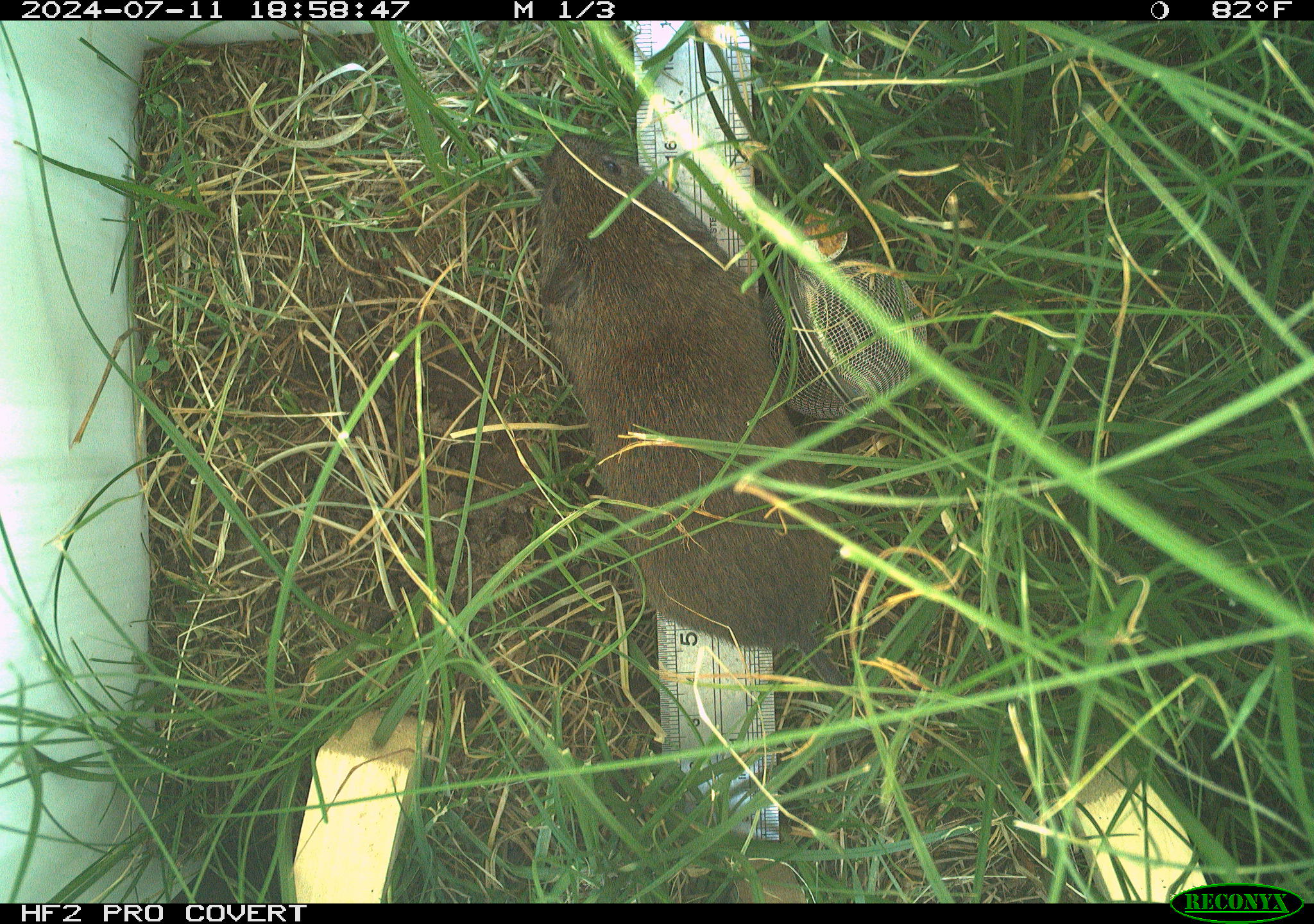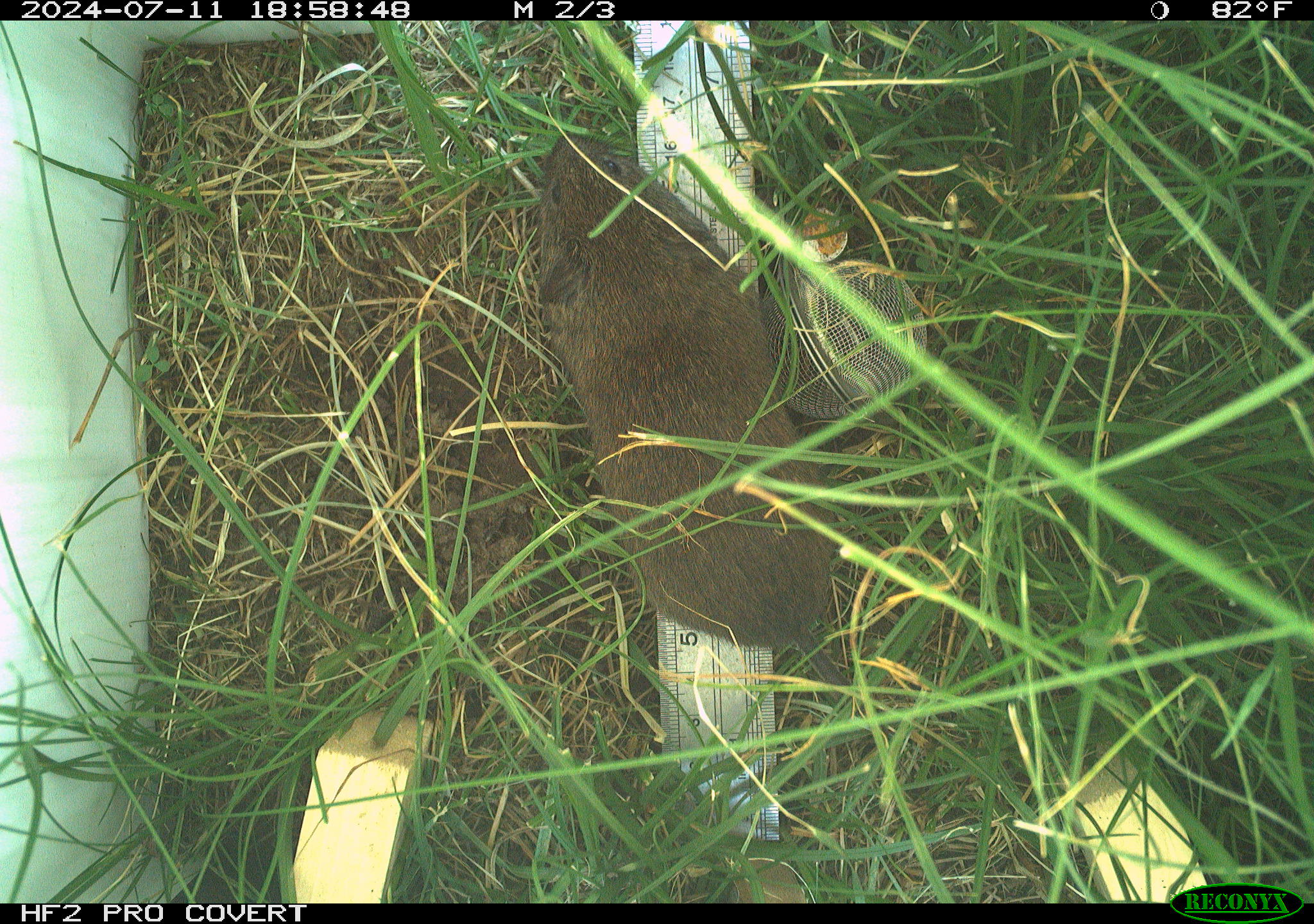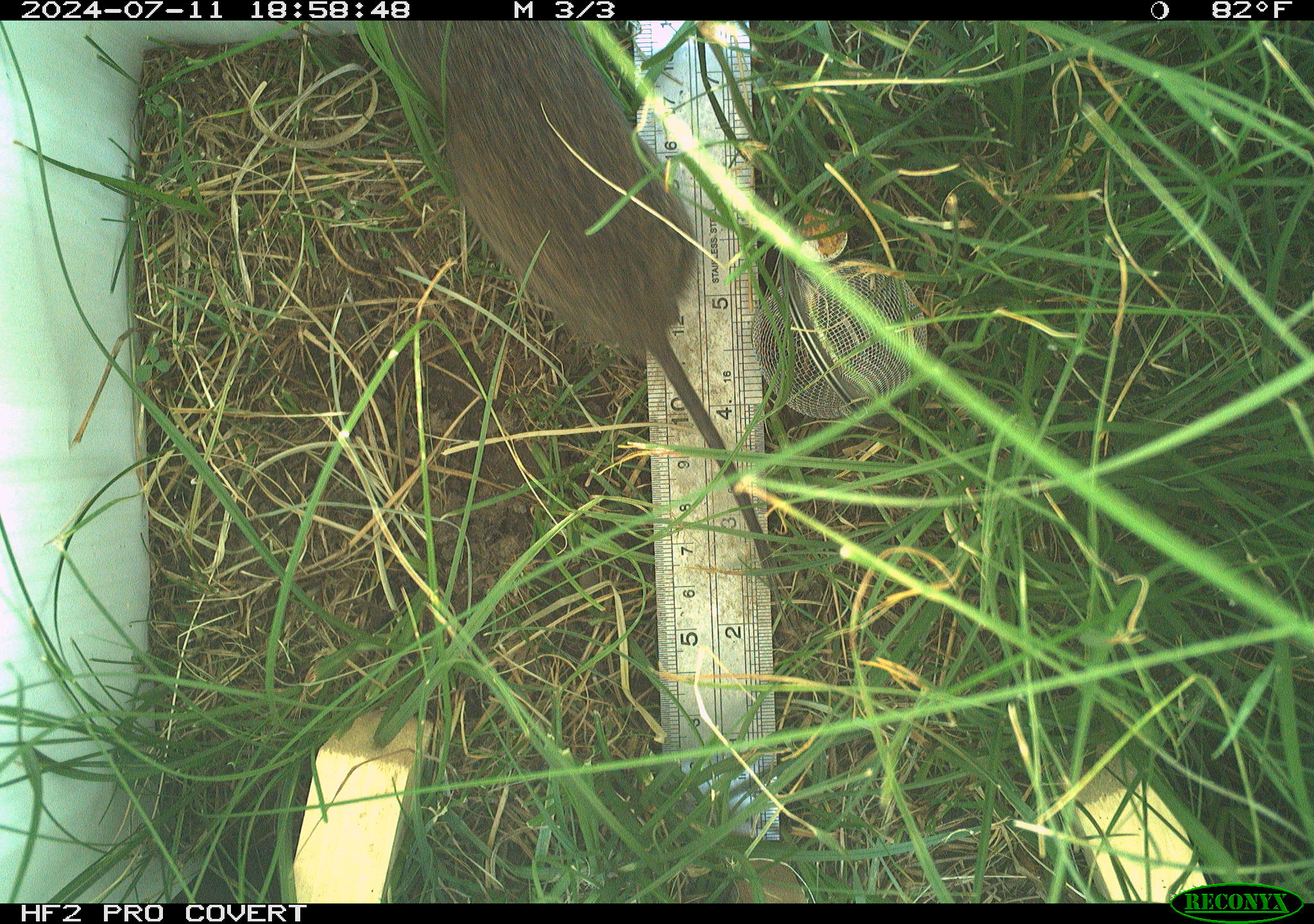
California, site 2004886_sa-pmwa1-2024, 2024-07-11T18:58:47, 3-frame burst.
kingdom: Animalia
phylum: Chordata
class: Mammalia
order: Rodentia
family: Cricetidae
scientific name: Arvicolinae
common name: voles, lemmings, and muskrats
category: arvicolinae subfamily